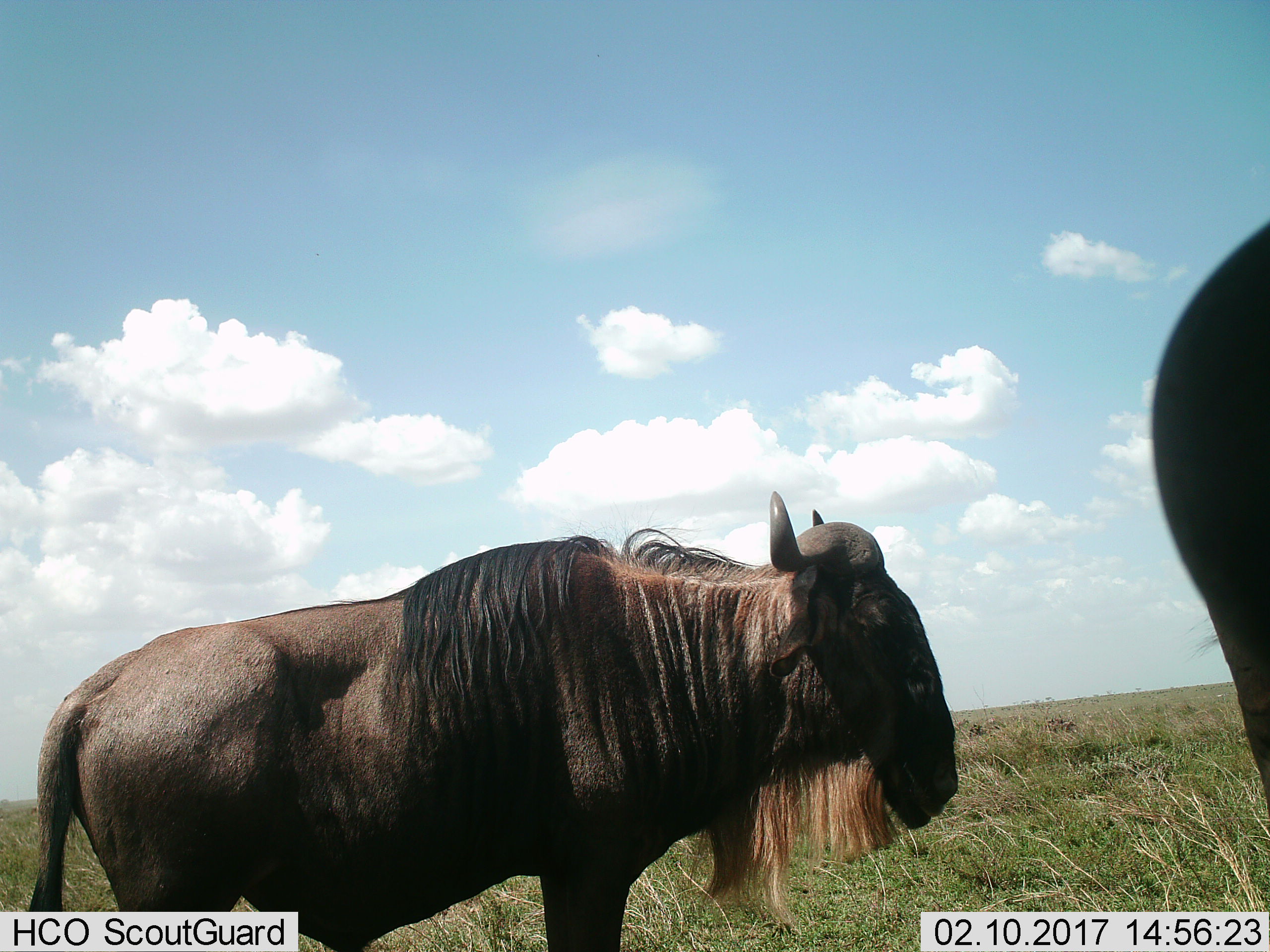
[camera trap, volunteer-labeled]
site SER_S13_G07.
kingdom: Animalia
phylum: Chordata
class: Mammalia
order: Artiodactyla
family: Bovidae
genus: Connochaetes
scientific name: Connochaetes taurinus taurinus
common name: blue wildebeest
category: wildebeestblue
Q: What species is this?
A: Wildebeestblue (blue wildebeest) (Connochaetes taurinus taurinus).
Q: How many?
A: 2.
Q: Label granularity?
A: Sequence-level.